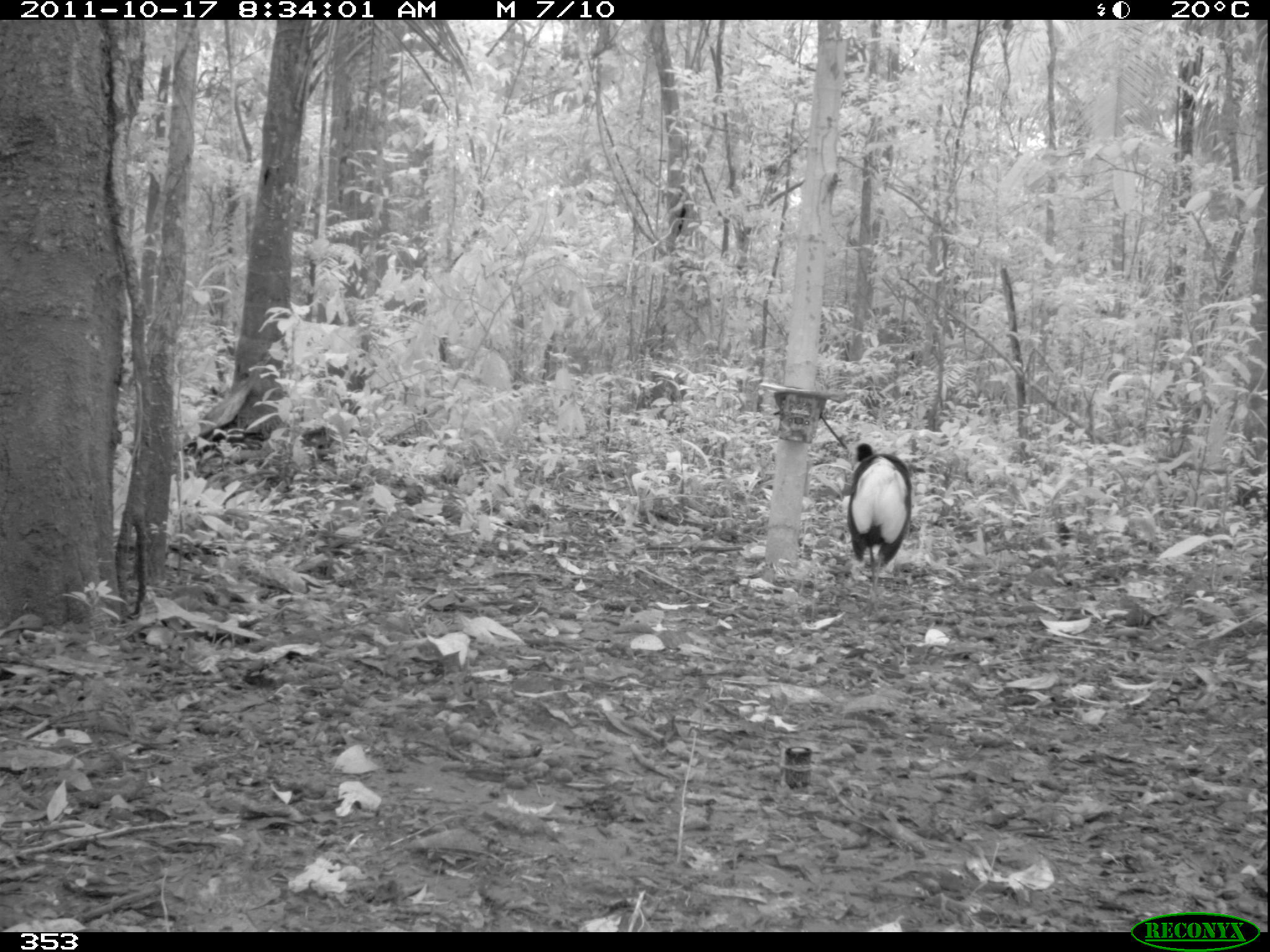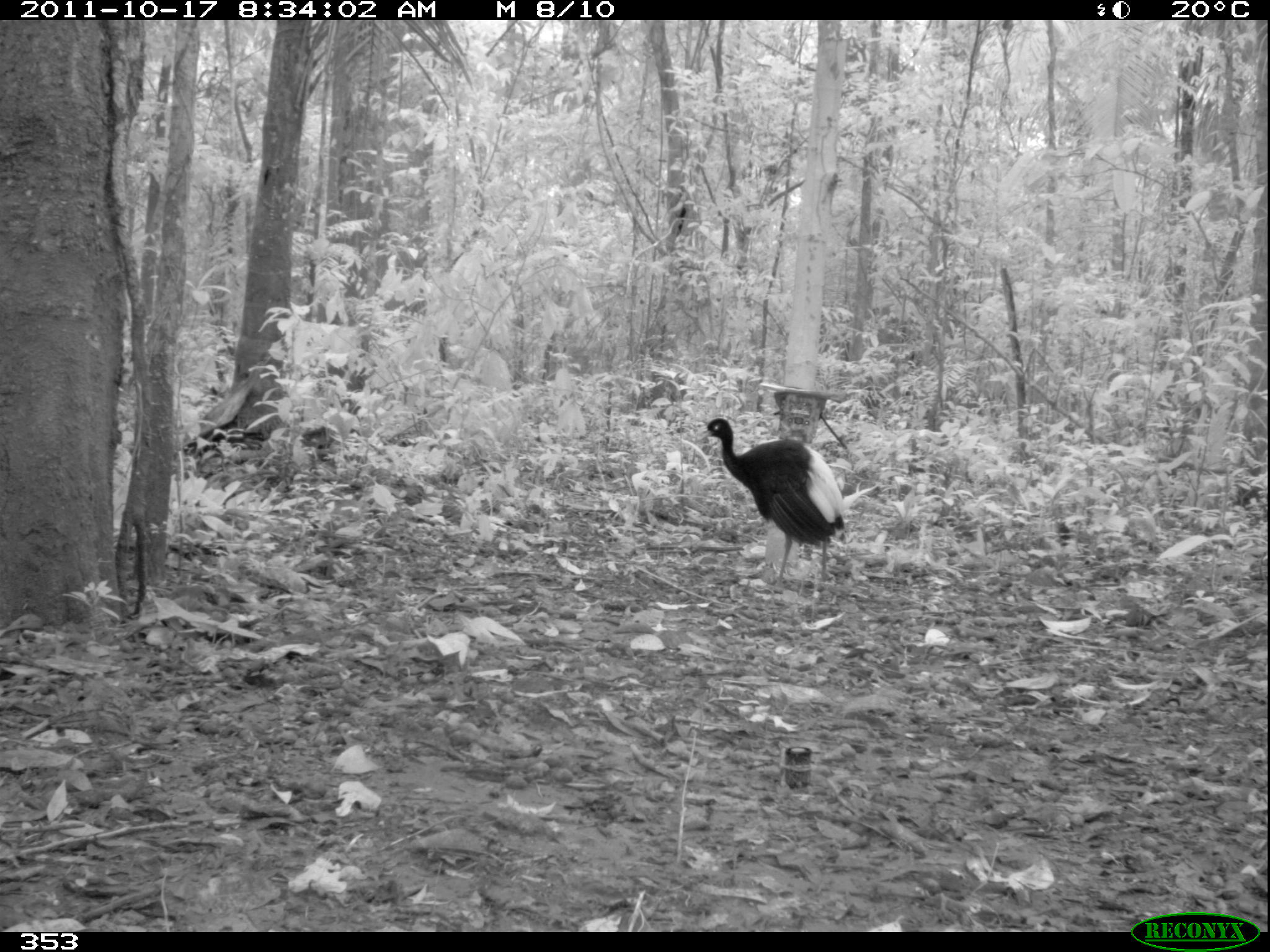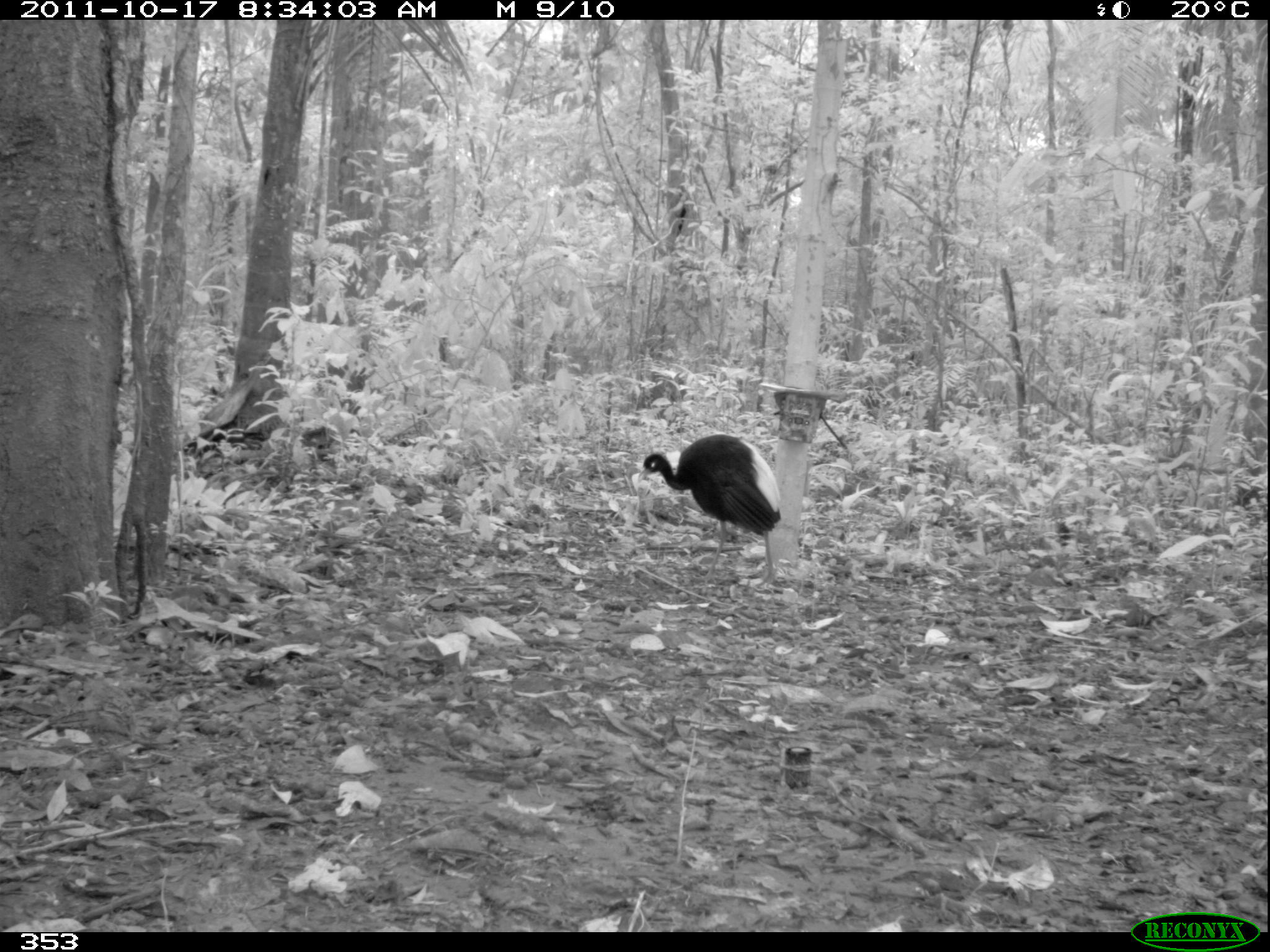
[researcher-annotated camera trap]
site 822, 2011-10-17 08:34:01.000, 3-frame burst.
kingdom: Animalia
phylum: Chordata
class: Aves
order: Gruiformes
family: Psophiidae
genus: Psophia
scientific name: Psophia leucoptera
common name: pale-winged trumpeter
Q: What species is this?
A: Psophia leucoptera (pale-winged trumpeter).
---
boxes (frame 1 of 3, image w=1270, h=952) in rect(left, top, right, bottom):
psophia leucoptera: rect(844, 442, 913, 615)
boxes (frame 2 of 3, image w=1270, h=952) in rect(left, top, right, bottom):
psophia leucoptera: rect(693, 417, 849, 594)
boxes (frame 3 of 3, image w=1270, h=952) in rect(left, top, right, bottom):
psophia leucoptera: rect(636, 433, 784, 590)